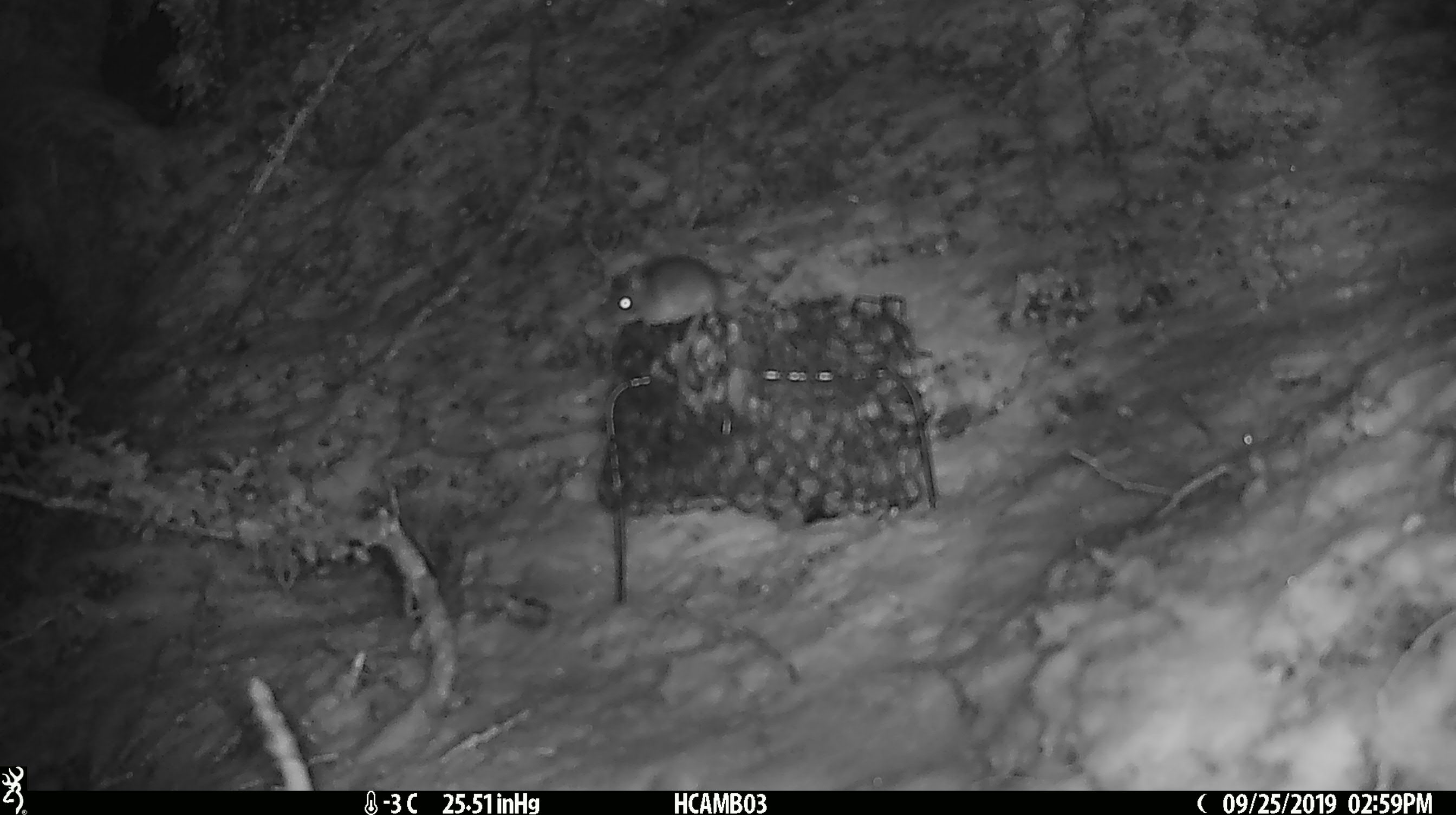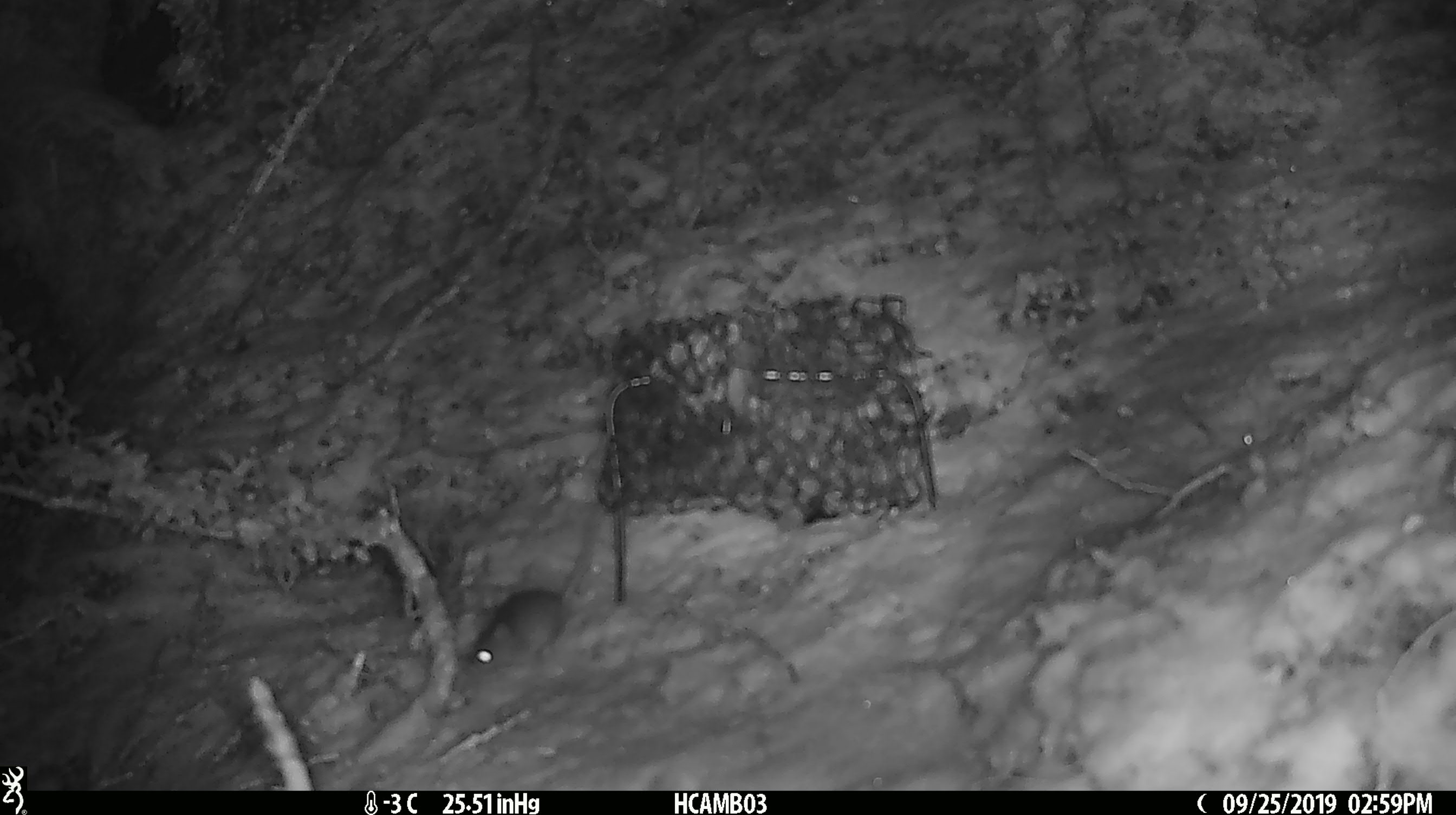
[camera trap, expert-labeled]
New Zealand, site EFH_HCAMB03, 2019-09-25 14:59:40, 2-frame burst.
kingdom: Animalia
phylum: Chordata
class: Mammalia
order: Rodentia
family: Muridae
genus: Mus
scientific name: Mus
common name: mouse